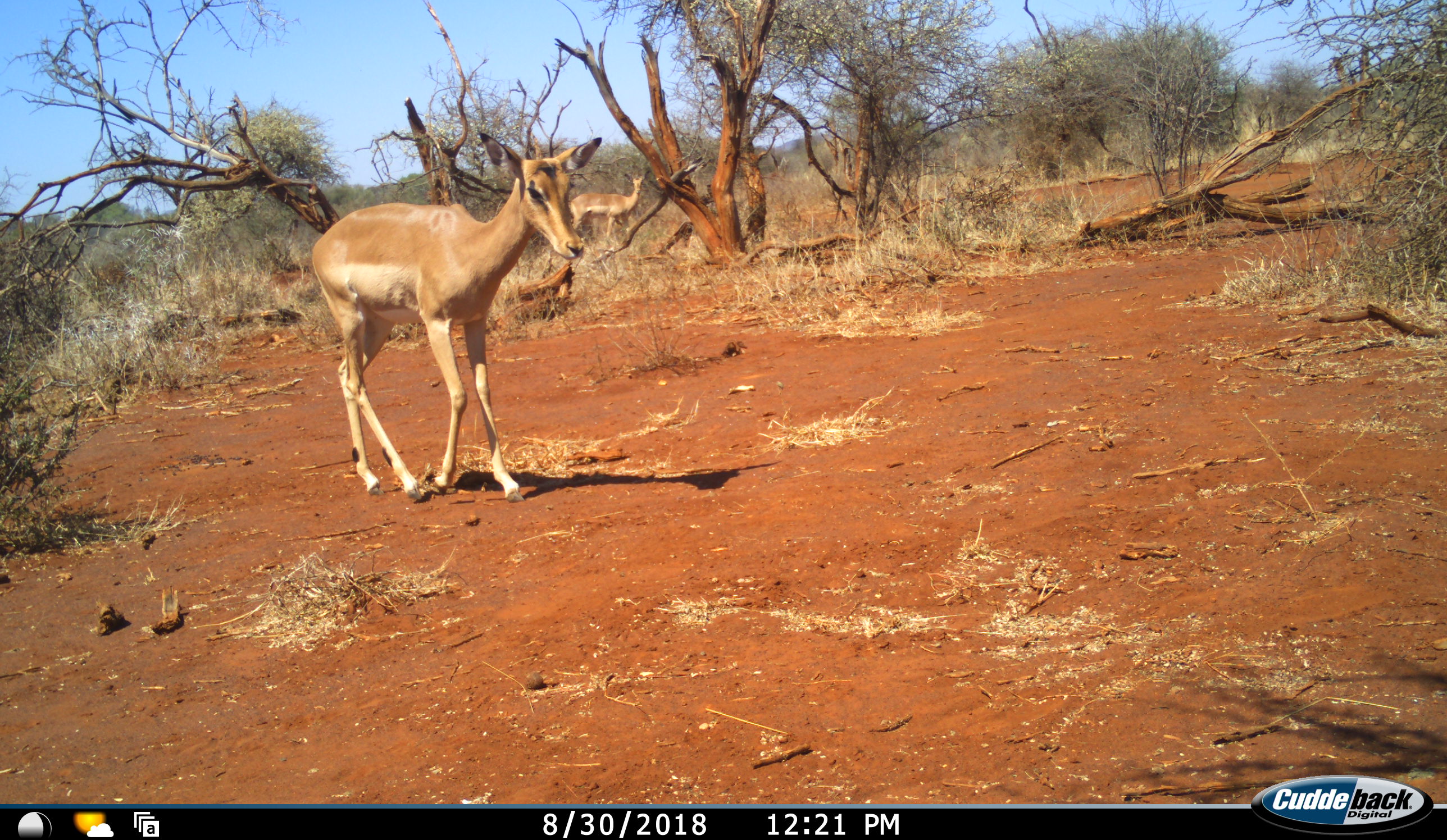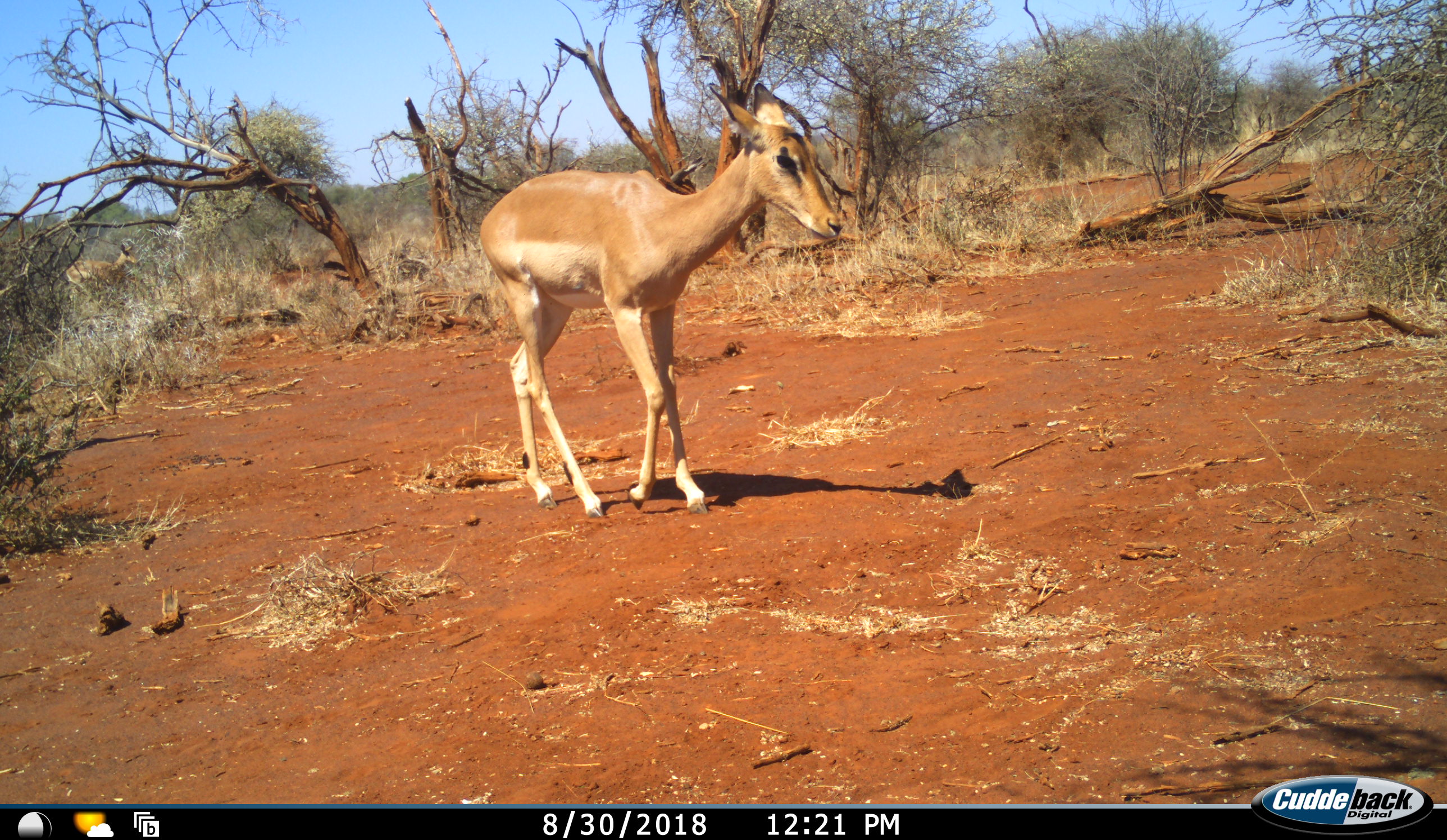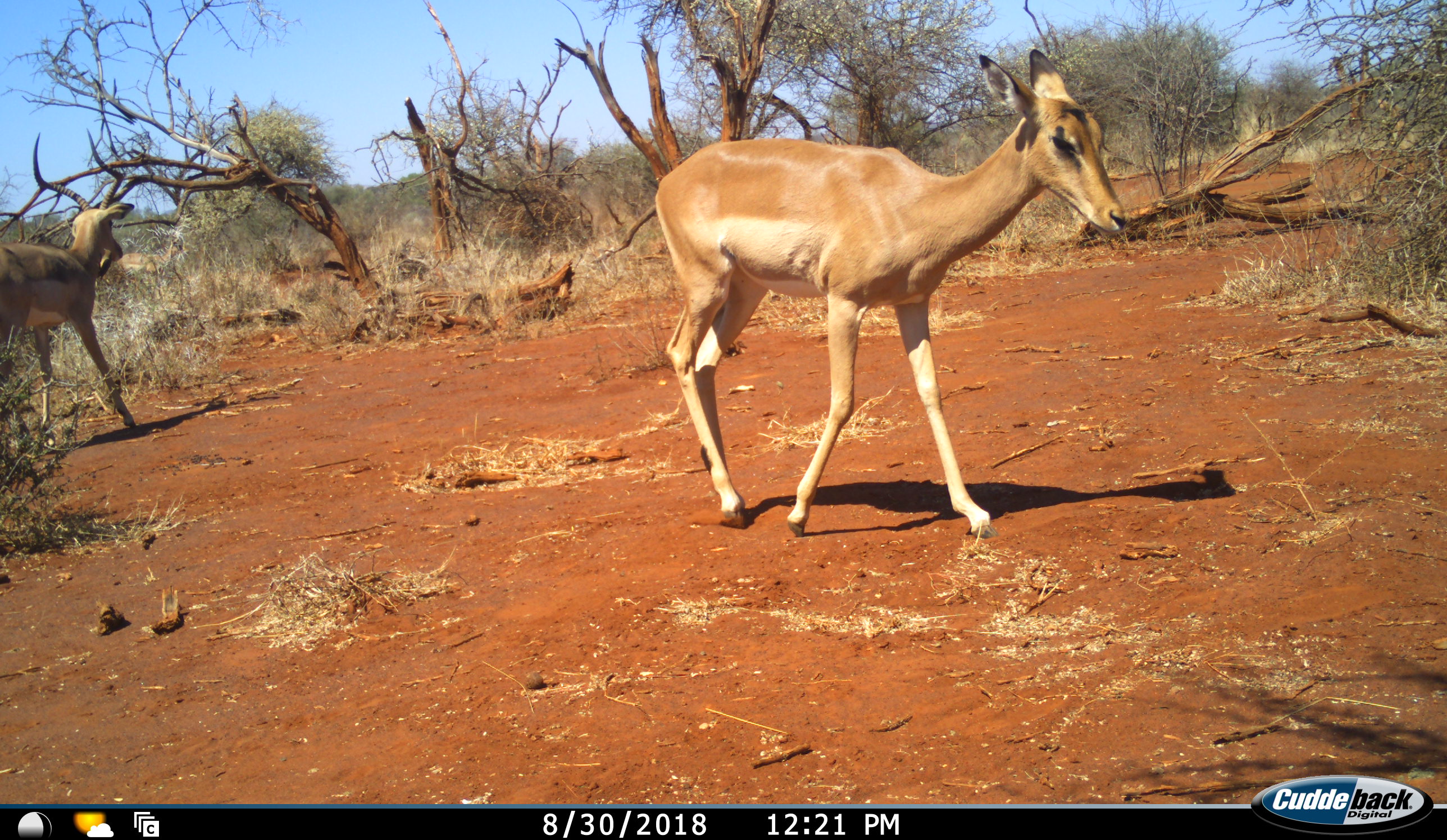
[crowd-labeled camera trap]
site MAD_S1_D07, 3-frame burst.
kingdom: Animalia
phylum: Chordata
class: Mammalia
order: Artiodactyla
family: Bovidae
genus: Aepyceros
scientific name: Aepyceros melampus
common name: impala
Impala (Aepyceros melampus), count 3. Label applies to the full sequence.